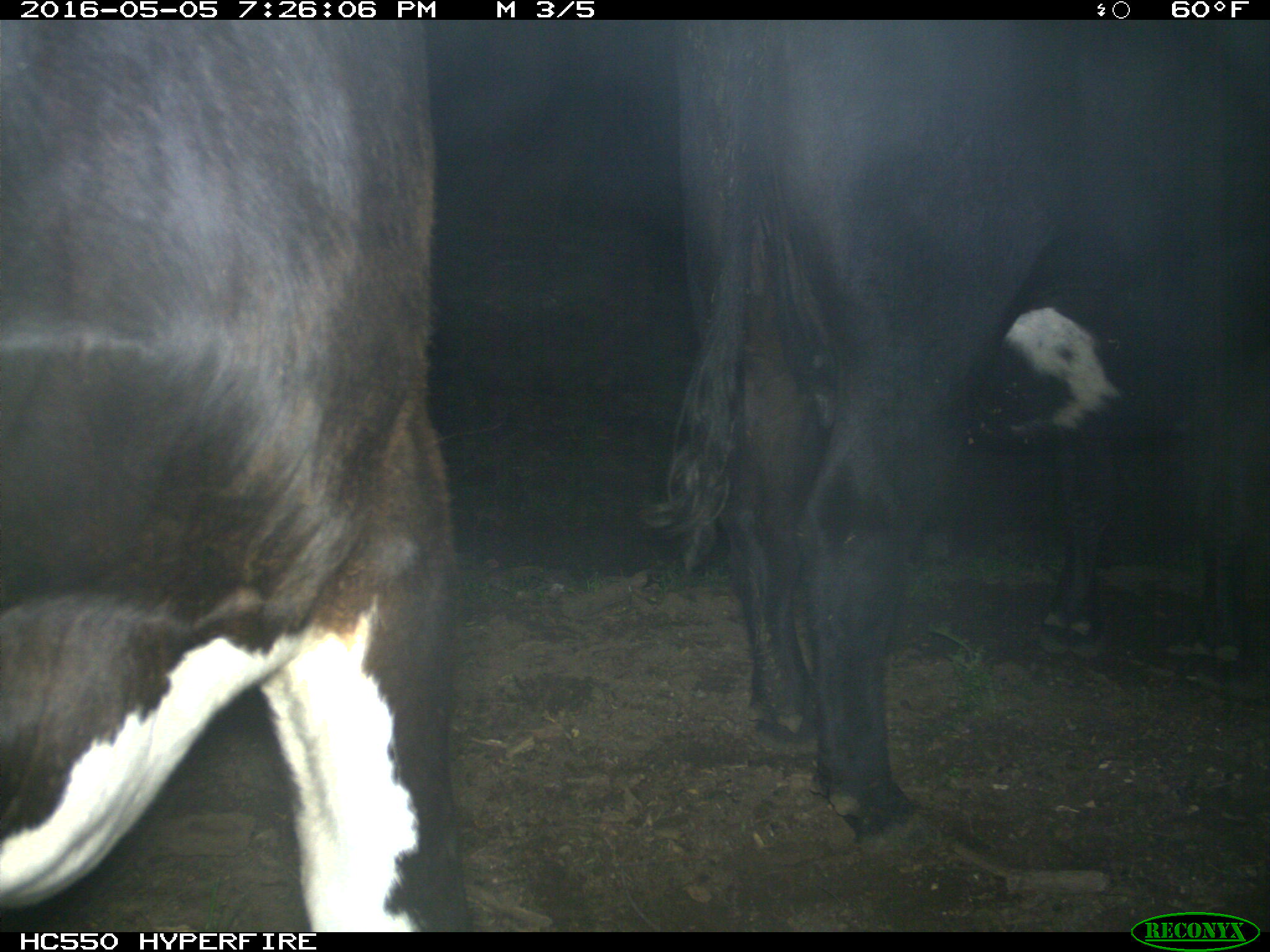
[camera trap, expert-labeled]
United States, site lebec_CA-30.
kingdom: Animalia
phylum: Chordata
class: Mammalia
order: Artiodactyla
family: Bovidae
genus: Bos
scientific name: Bos taurus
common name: domestic cow